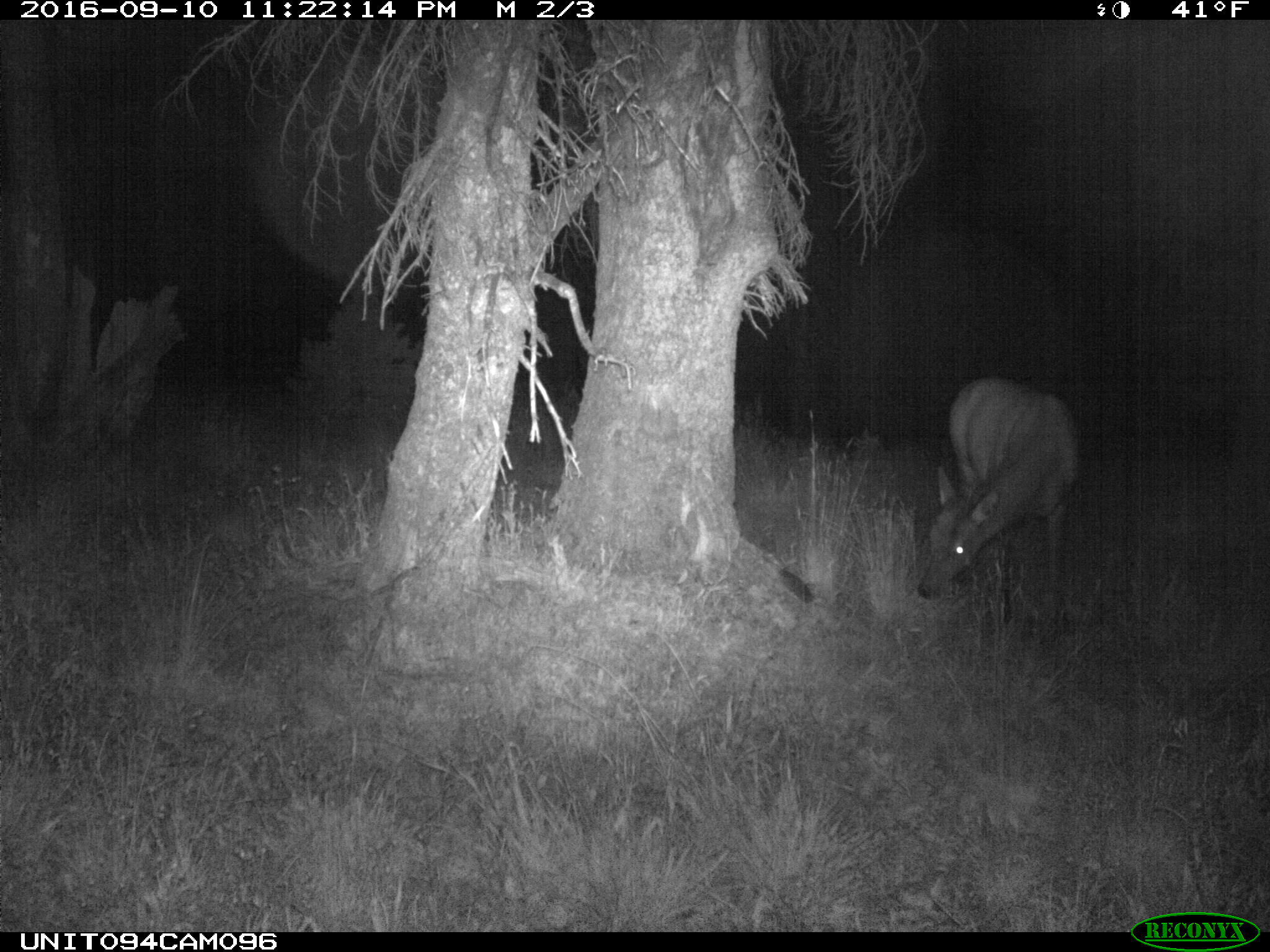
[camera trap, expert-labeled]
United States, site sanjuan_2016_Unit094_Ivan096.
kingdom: Animalia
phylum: Chordata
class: Mammalia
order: Artiodactyla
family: Cervidae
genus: Cervus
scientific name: Cervus elaphus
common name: red deer